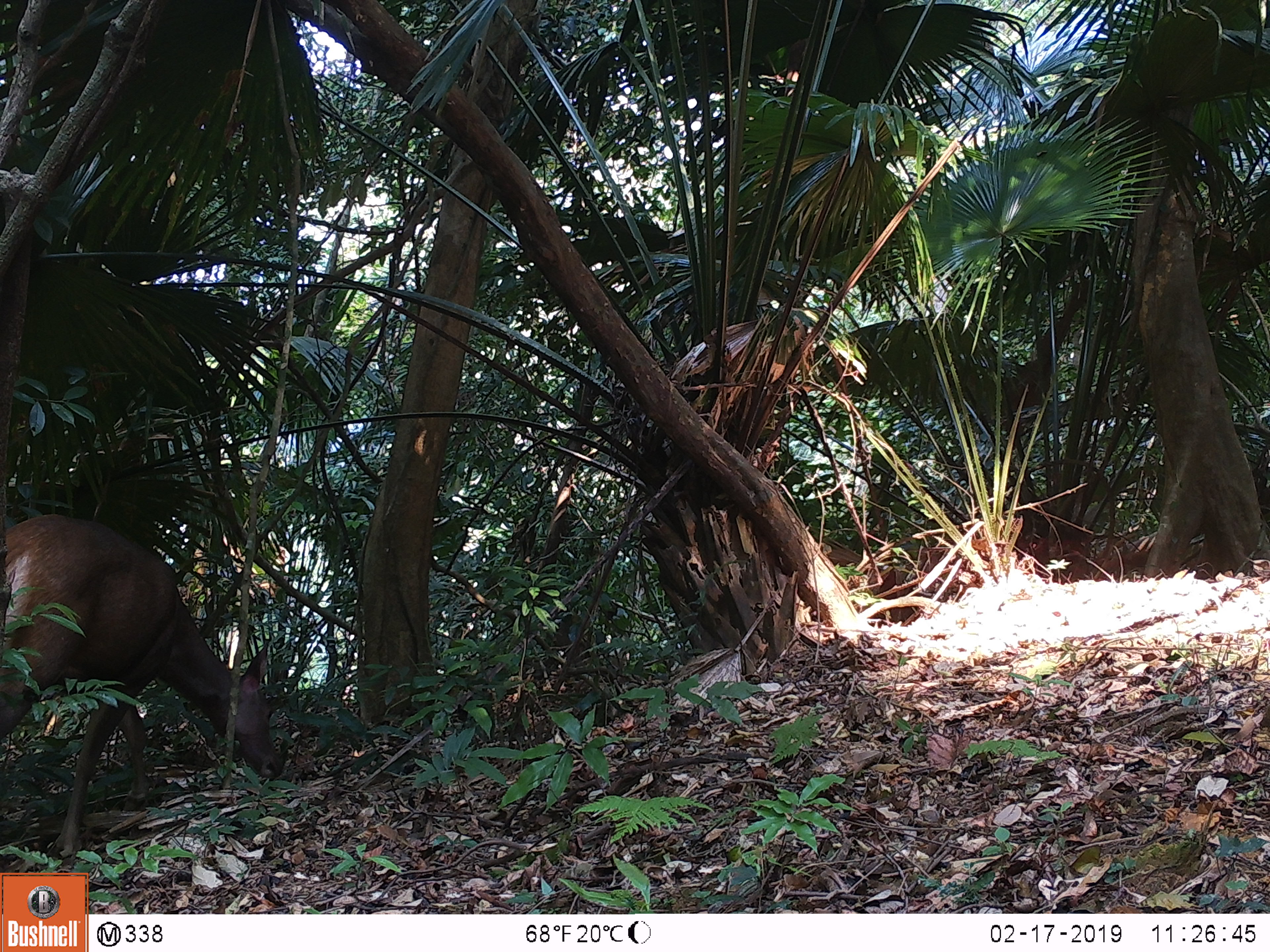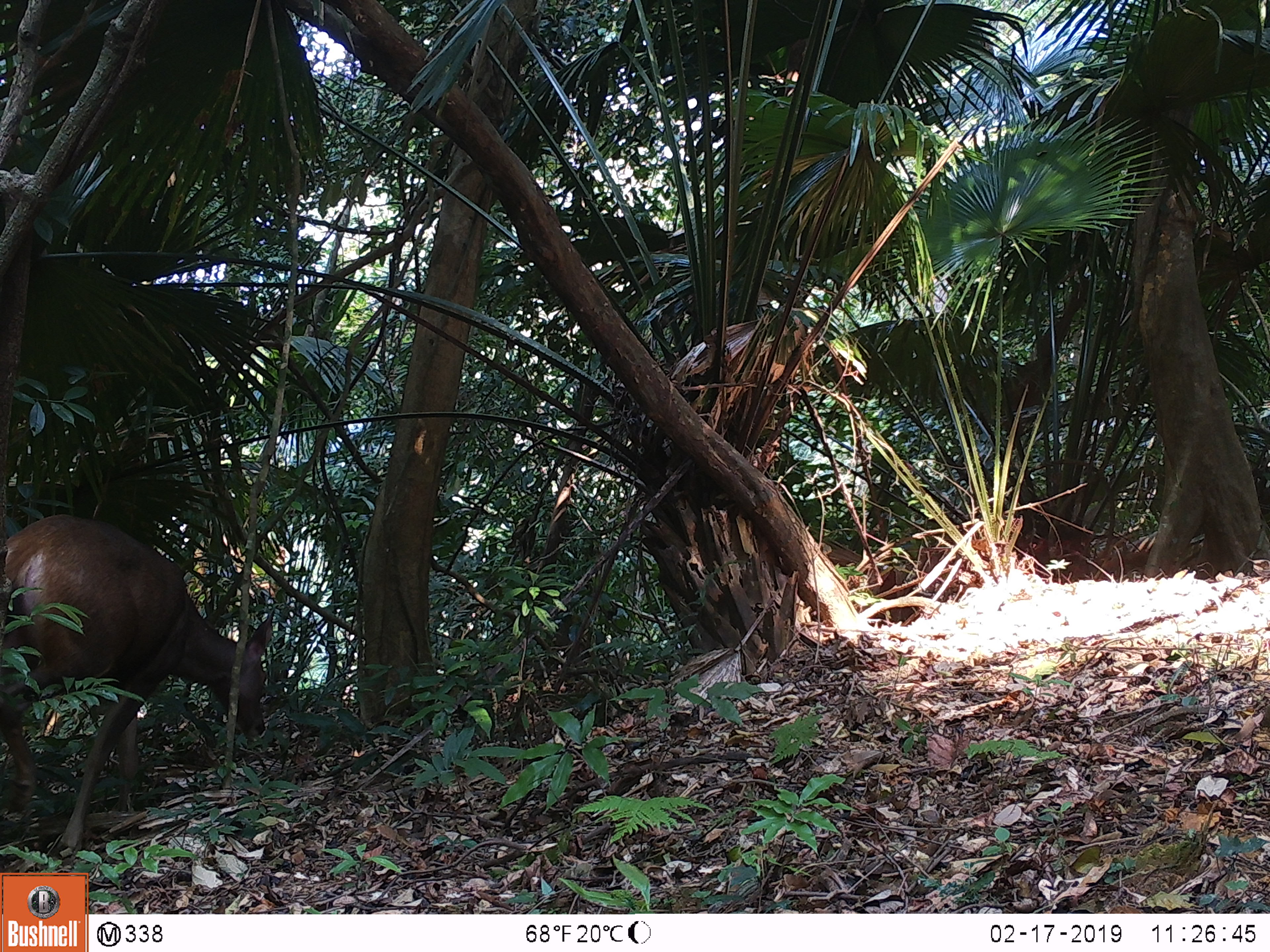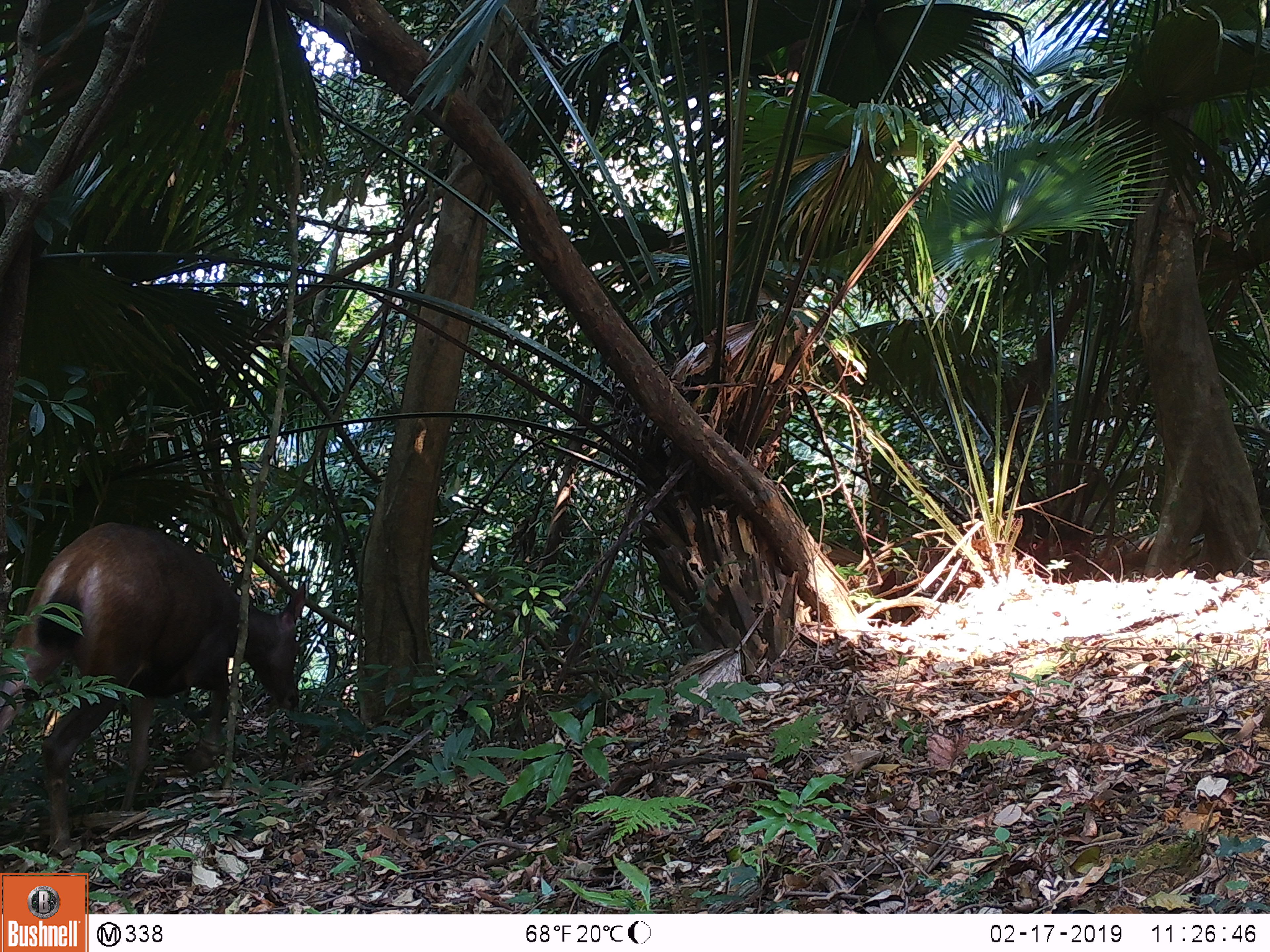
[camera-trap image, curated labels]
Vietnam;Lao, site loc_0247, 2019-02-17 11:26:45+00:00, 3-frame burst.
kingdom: Animalia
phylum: Chordata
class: Mammalia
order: Artiodactyla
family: Cervidae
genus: Rusa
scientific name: Rusa unicolor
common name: sambar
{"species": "sambar (Rusa unicolor)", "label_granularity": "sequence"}